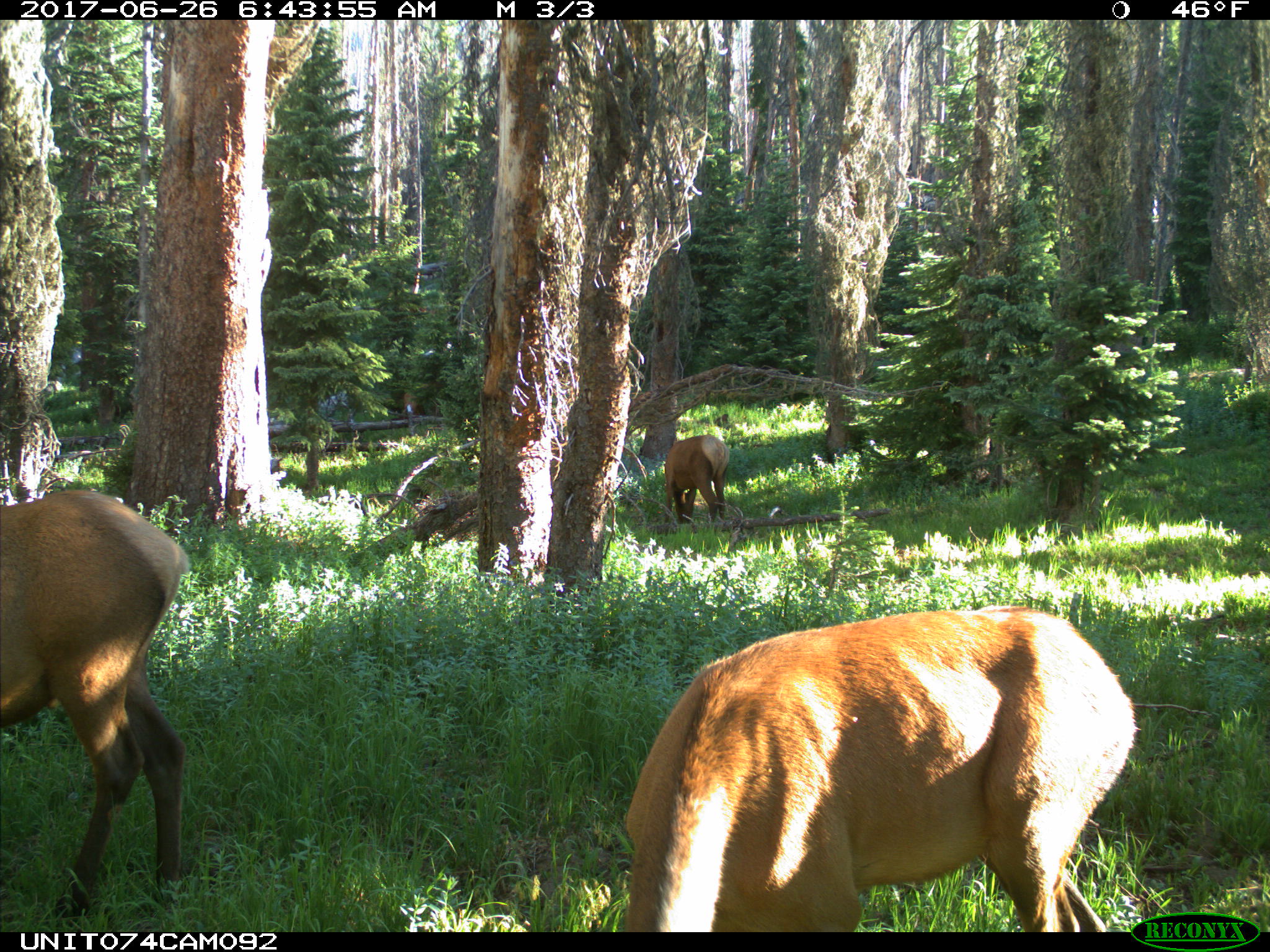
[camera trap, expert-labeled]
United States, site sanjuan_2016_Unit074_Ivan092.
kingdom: Animalia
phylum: Chordata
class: Mammalia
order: Artiodactyla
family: Cervidae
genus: Cervus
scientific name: Cervus elaphus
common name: red deer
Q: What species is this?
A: Cervus elaphus (red deer).